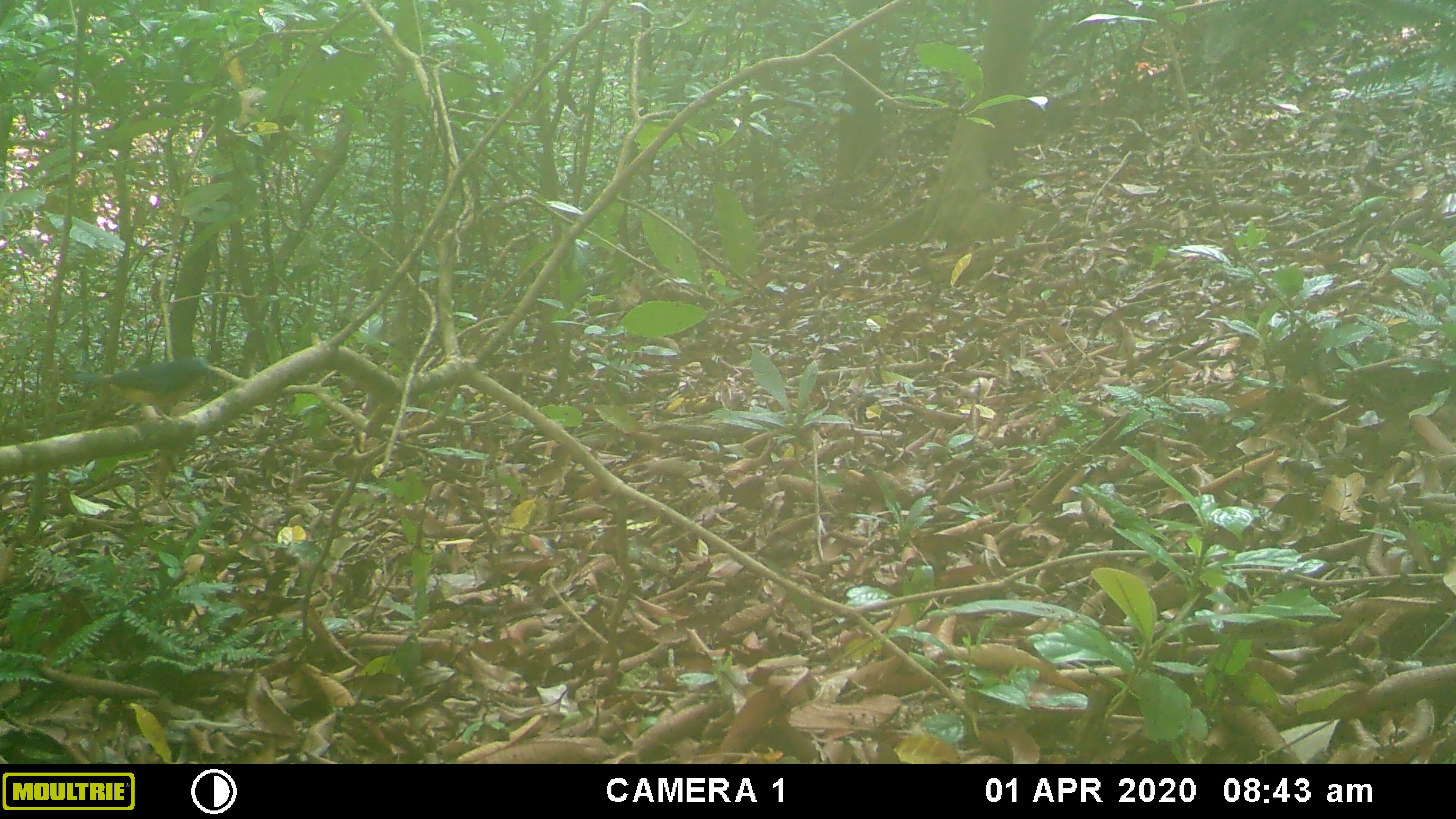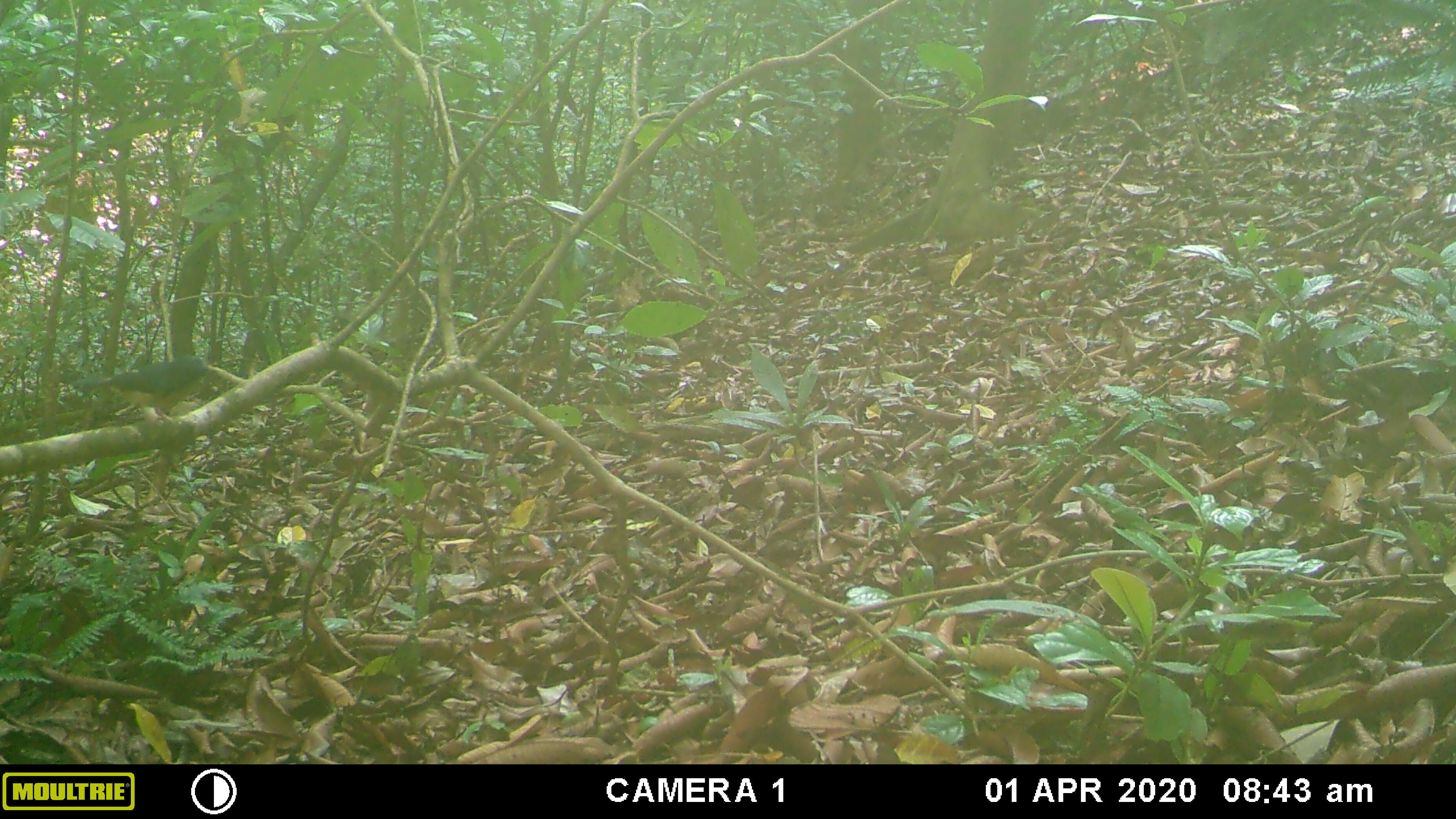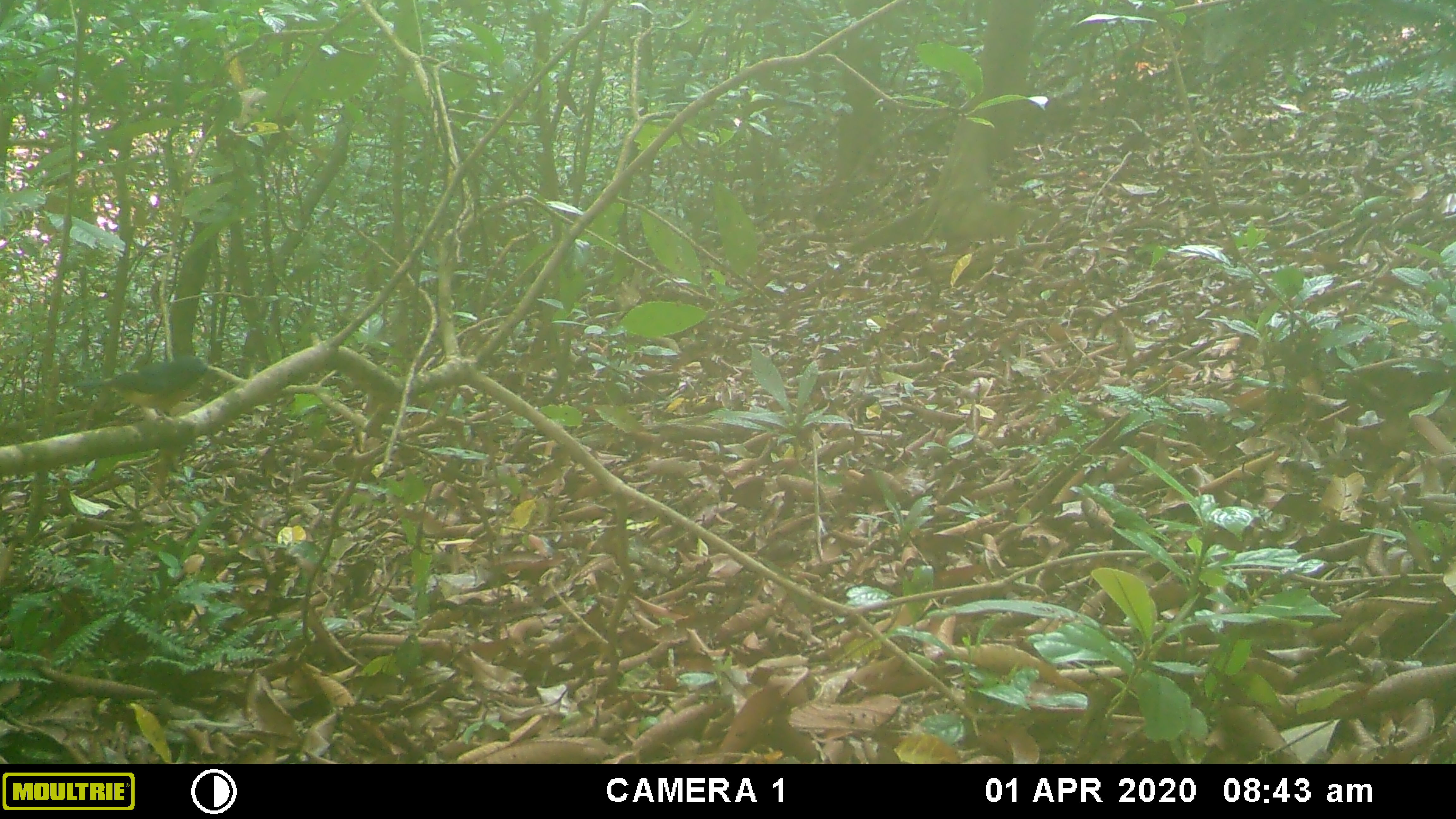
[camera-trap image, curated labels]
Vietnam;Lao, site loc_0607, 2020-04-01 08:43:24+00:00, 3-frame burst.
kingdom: Animalia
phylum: Chordata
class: Aves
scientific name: Aves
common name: bird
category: unidentified bird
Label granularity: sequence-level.